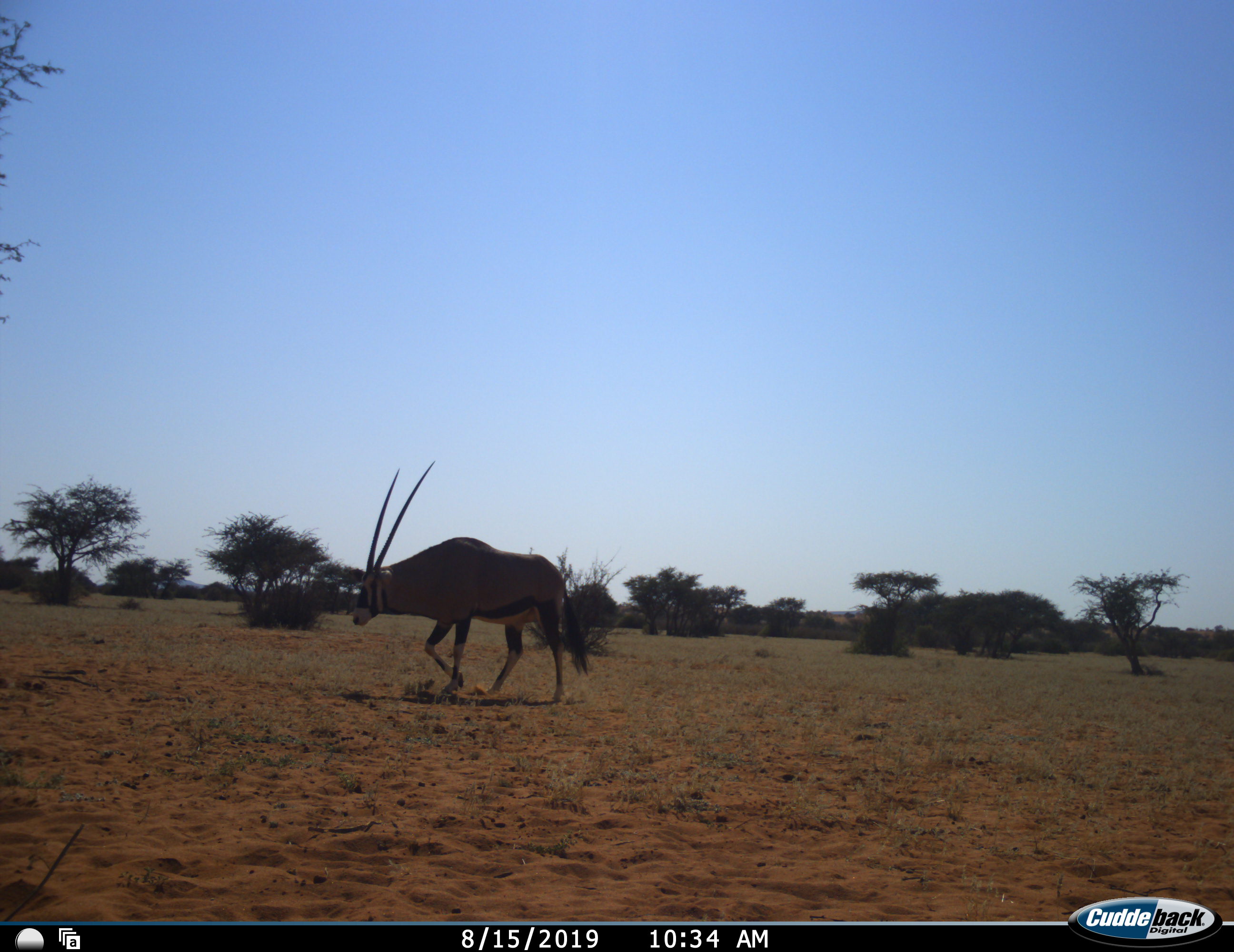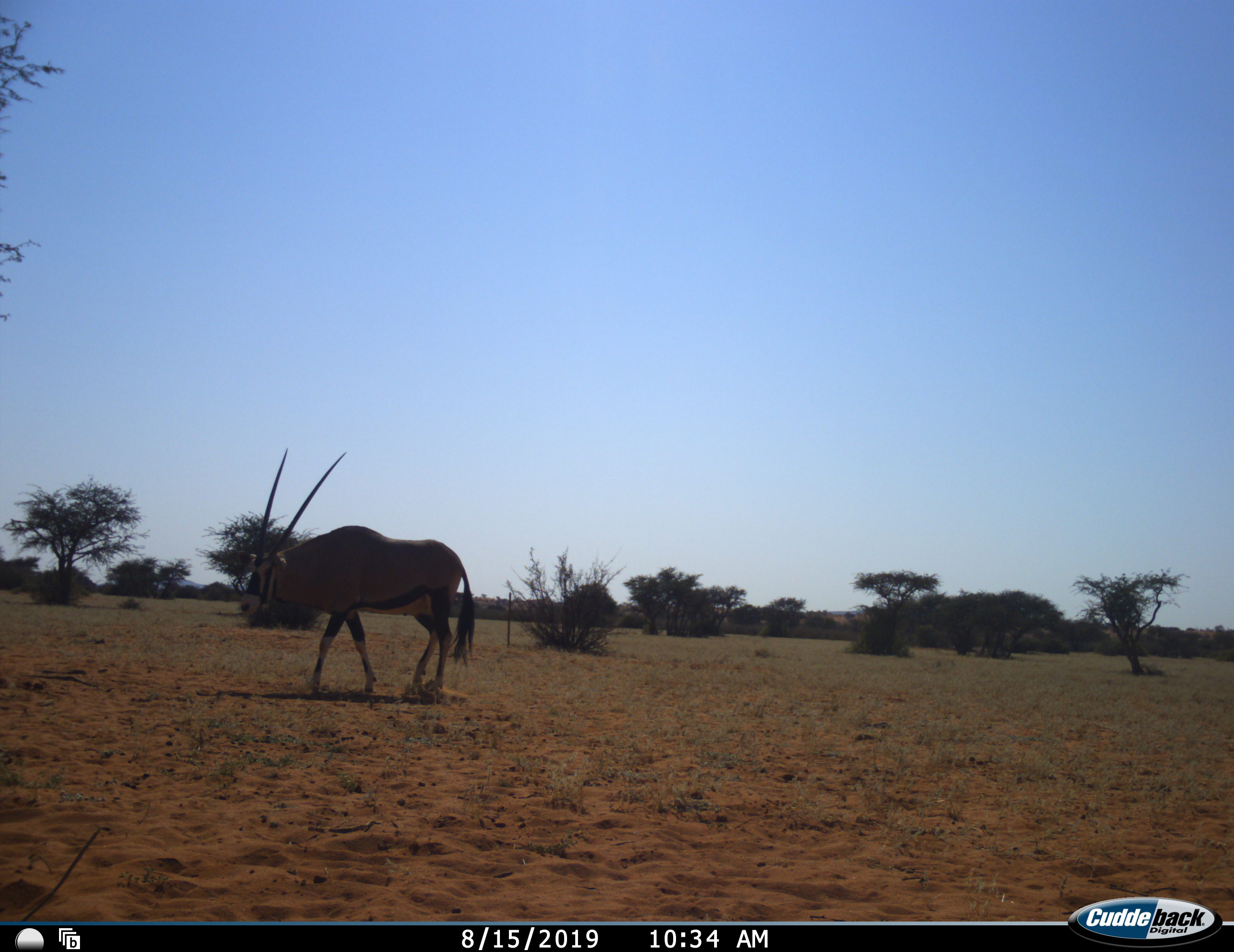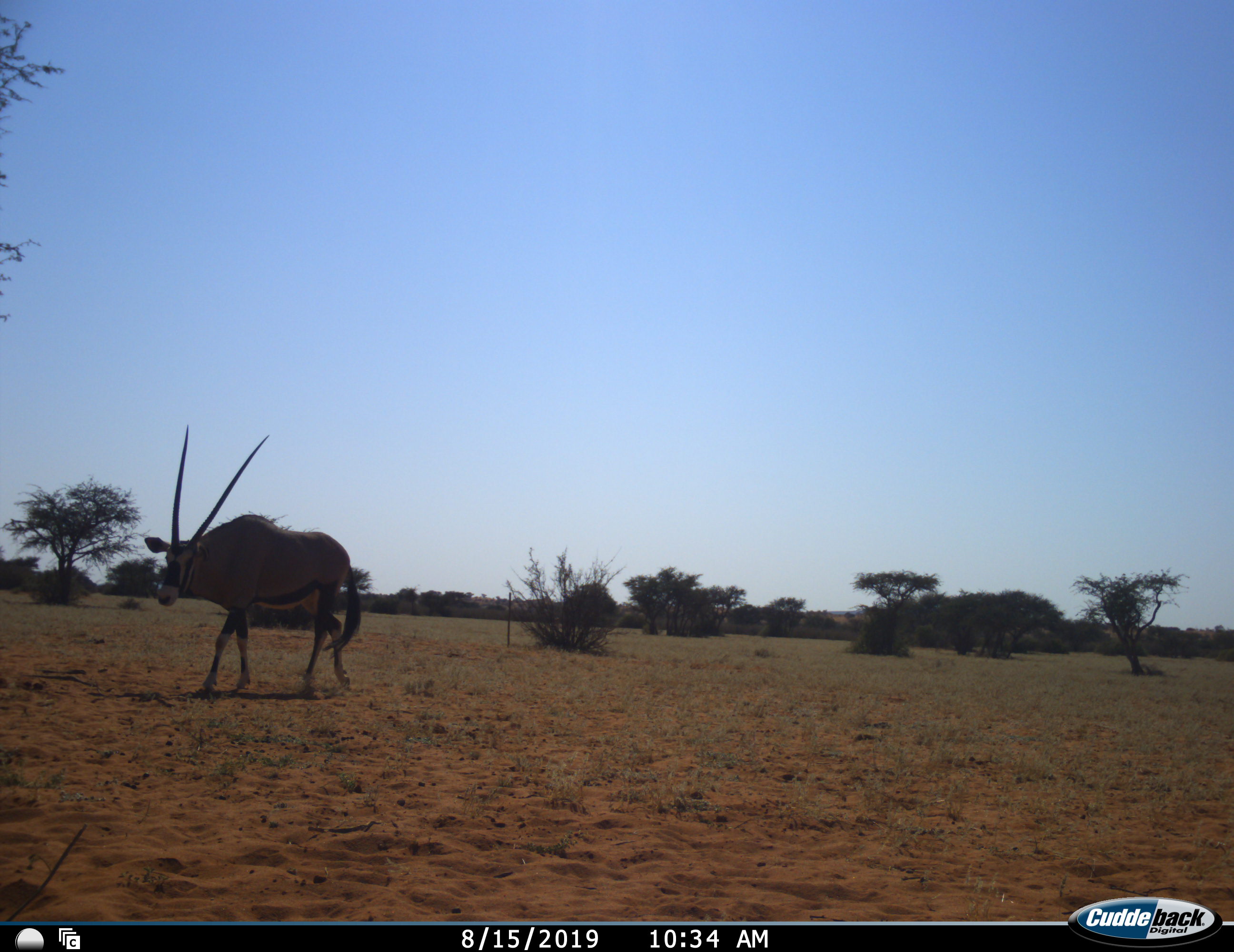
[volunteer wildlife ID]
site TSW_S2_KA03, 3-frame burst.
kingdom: Animalia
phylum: Chordata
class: Mammalia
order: Artiodactyla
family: Bovidae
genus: Oryx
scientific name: Oryx gazella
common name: gemsbok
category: oryx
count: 1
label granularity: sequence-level